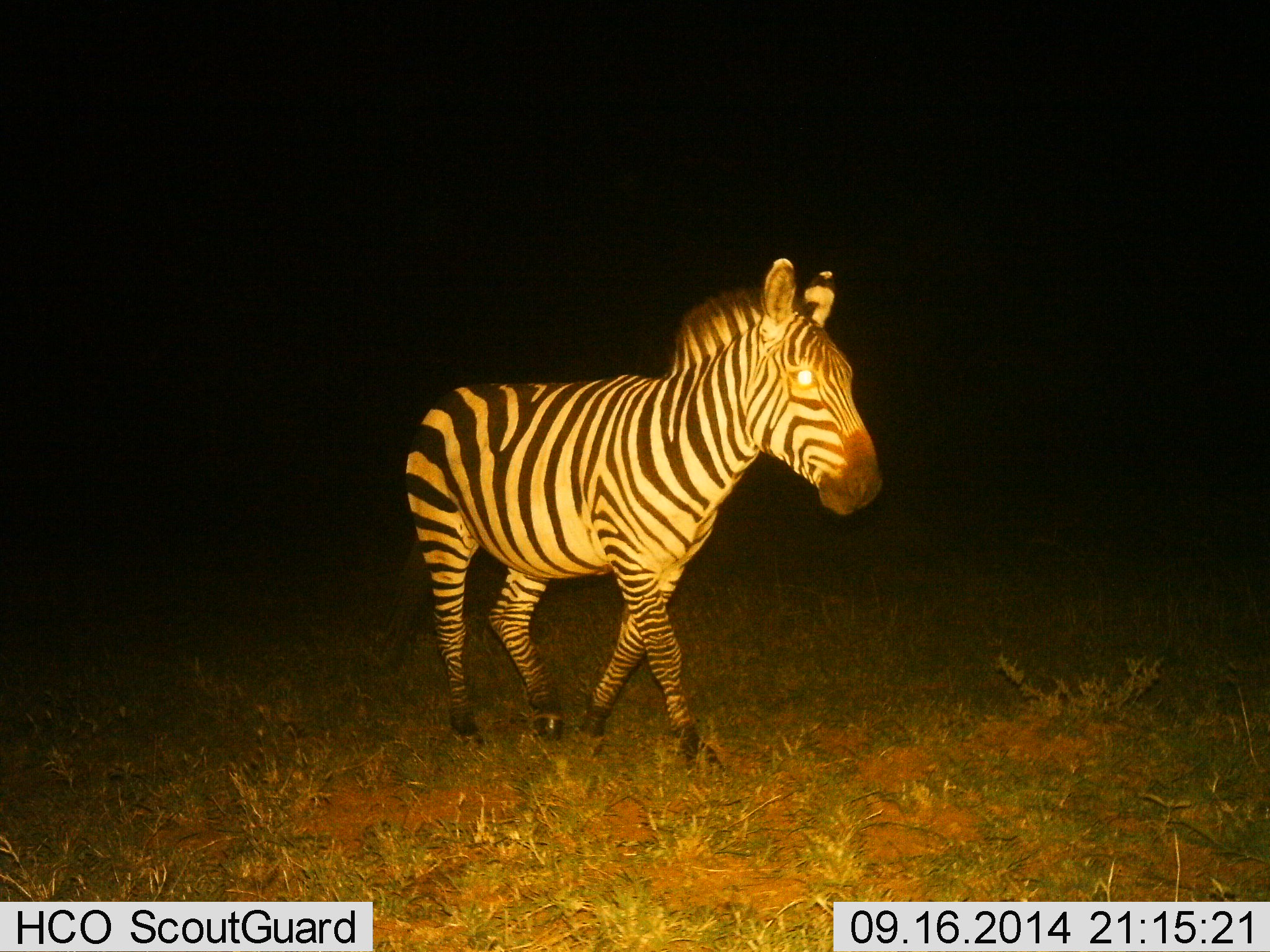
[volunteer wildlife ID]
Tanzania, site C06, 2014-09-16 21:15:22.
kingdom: Animalia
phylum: Chordata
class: Mammalia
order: Perissodactyla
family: Equidae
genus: Equus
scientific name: Equus quagga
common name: plains zebra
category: zebra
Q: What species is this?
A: Zebra (plains zebra) (Equus quagga).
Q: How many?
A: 1.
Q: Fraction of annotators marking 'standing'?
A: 10%.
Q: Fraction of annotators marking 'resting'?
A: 0%.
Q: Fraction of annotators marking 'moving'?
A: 90%.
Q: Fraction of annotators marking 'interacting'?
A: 0%.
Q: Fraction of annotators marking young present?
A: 0%.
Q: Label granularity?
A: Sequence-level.